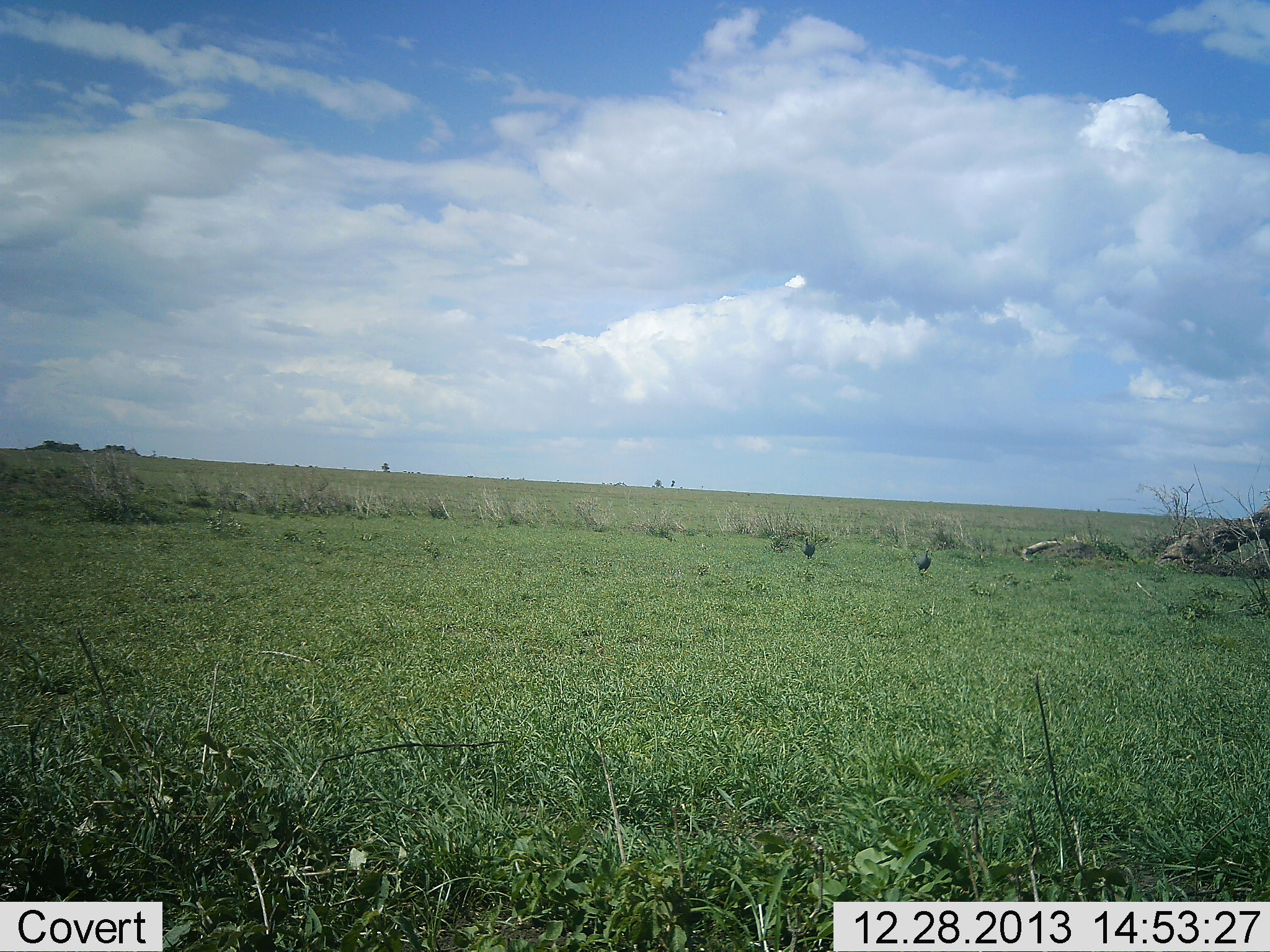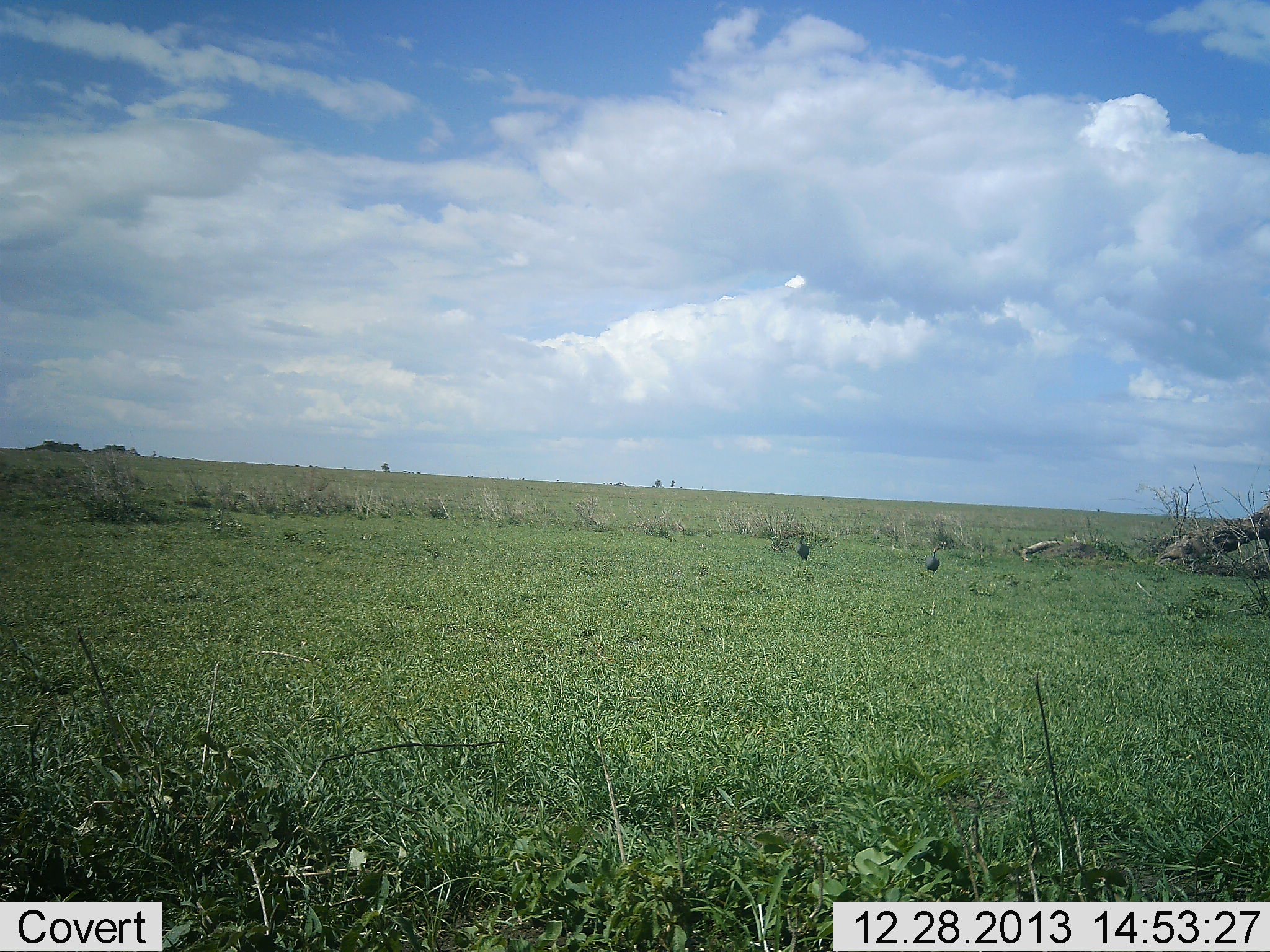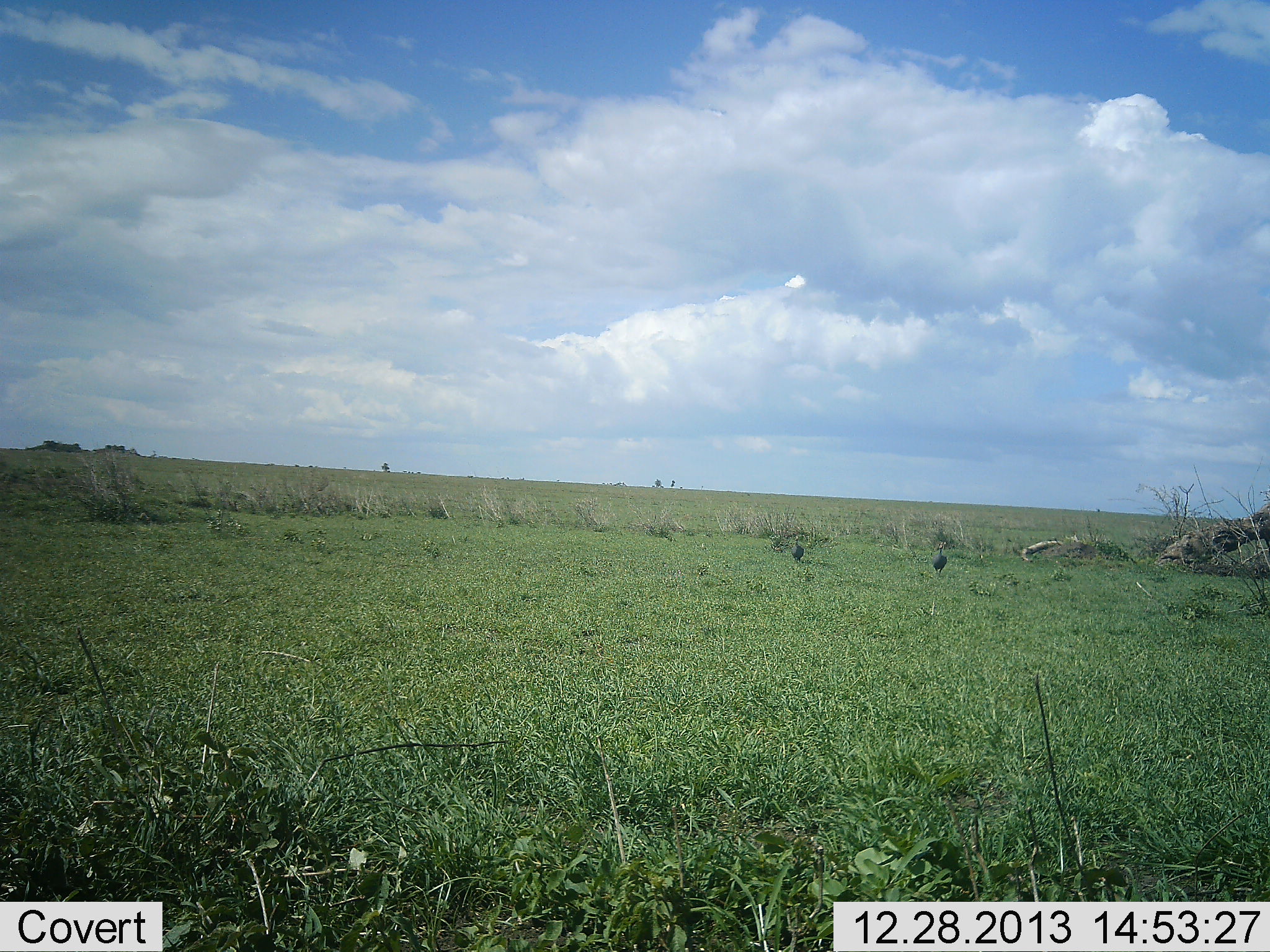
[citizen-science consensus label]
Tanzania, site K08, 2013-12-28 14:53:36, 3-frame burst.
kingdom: Animalia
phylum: Chordata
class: Aves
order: Galliformes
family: Numididae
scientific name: Numididae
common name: guinea fowl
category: guineafowl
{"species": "guineafowl (guinea fowl) (Numididae)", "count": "2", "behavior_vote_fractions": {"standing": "0%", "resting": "0%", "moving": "100%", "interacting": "0%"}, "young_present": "0%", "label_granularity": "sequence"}